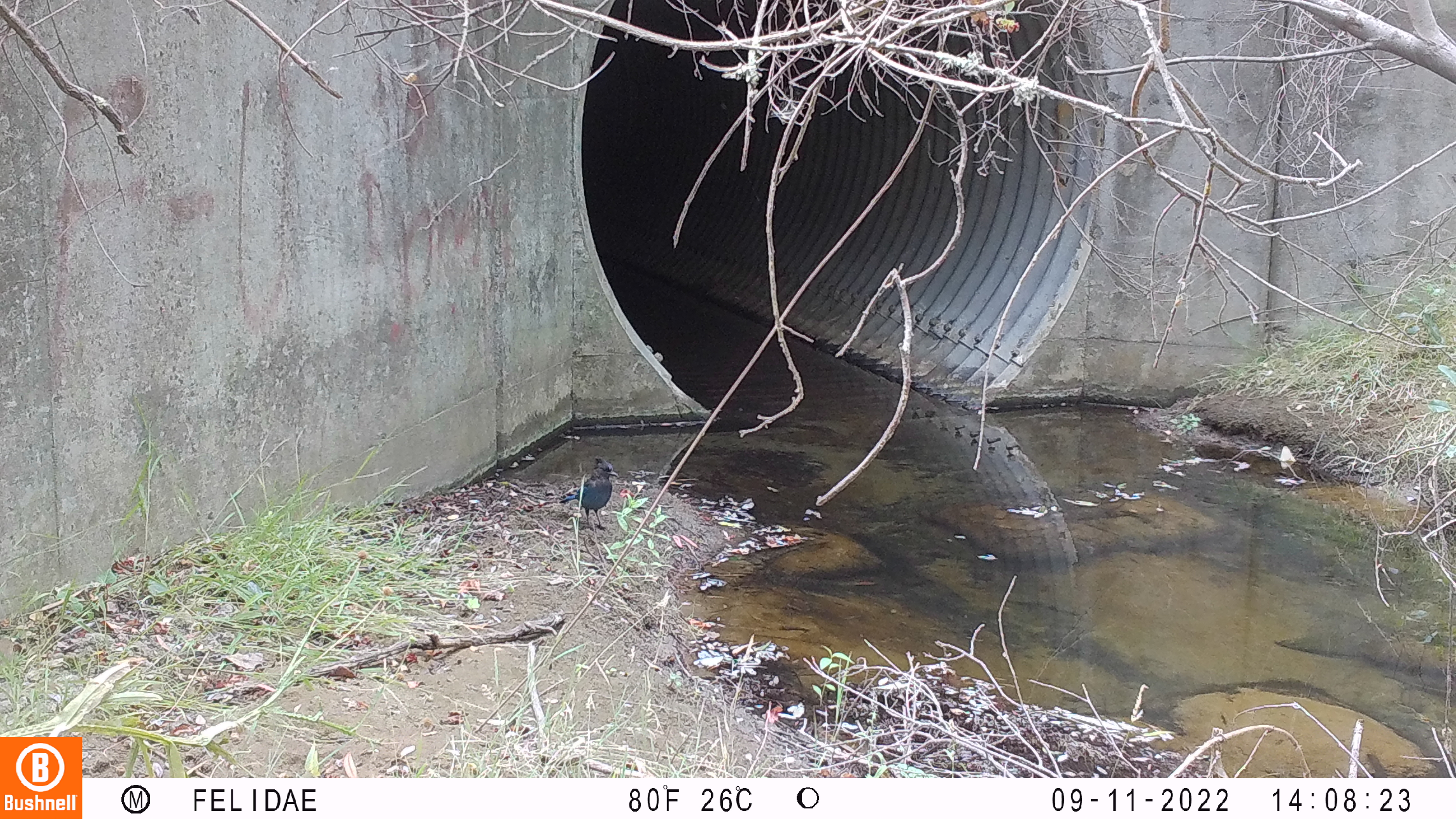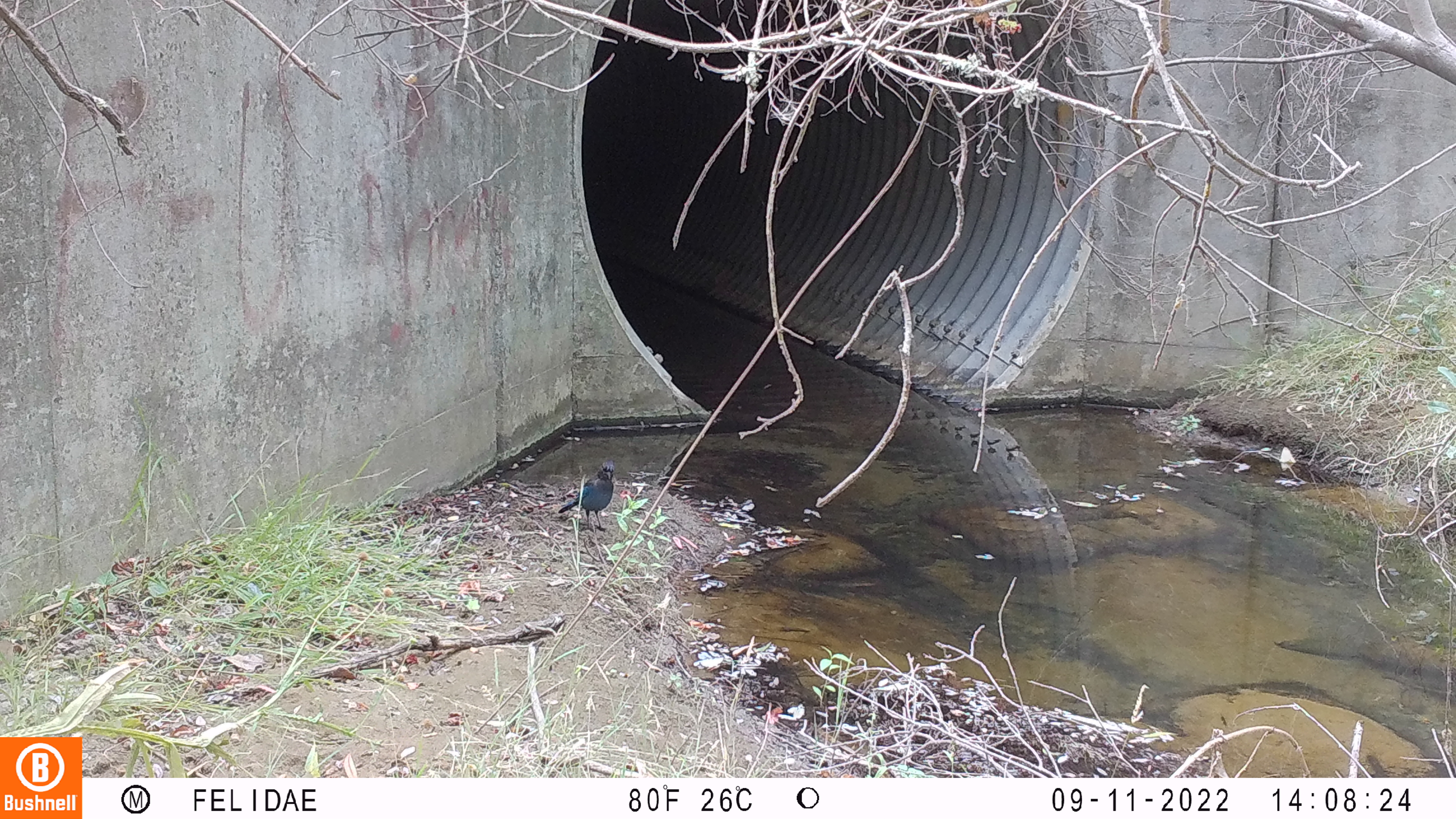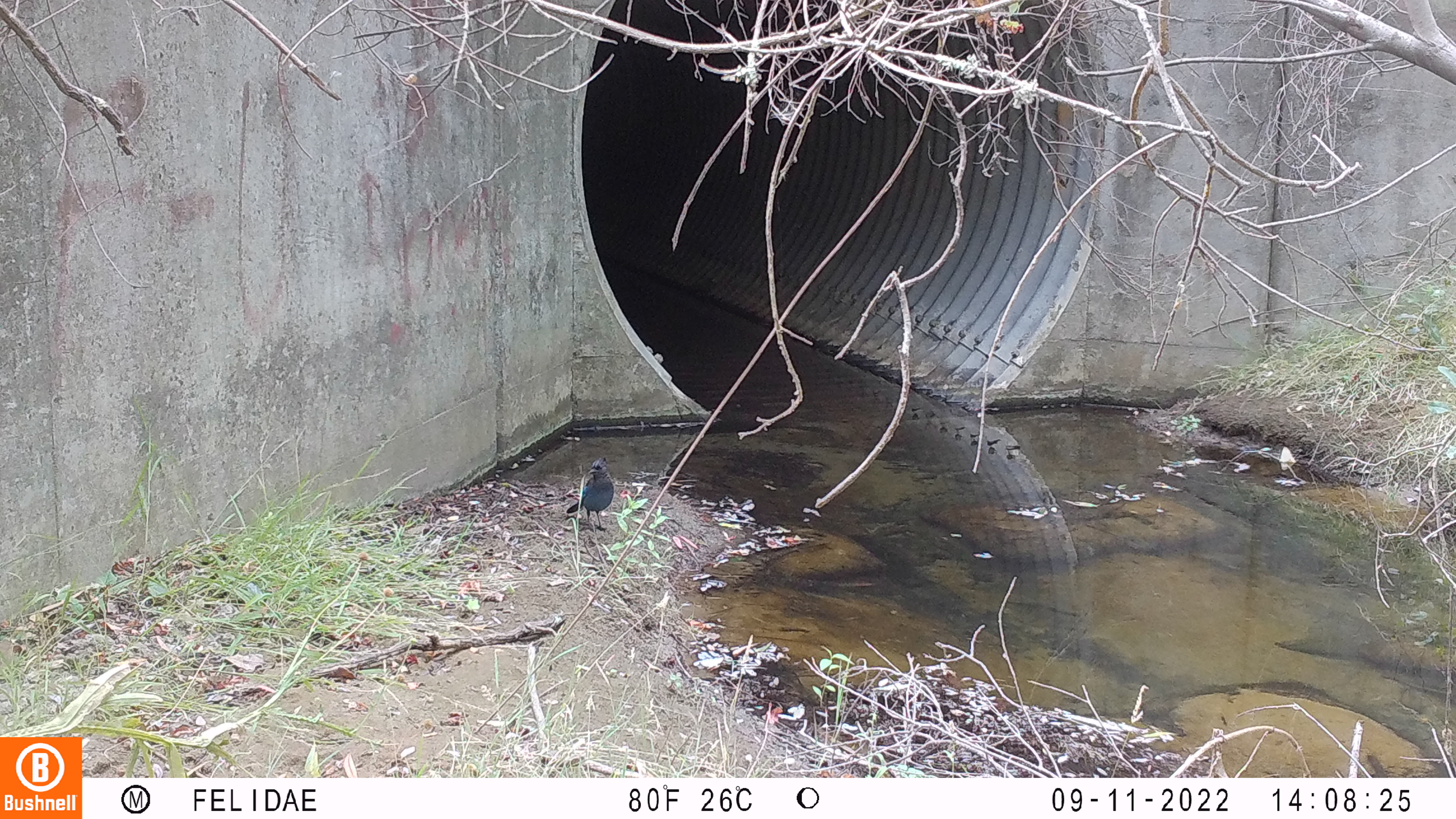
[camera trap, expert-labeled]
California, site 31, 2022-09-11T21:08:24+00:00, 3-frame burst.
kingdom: Animalia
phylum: Chordata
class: Aves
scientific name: Aves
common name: bird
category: unknown bird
Unknown bird (bird) (Aves).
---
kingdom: Animalia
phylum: Chordata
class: Aves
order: Passeriformes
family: Corvidae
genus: Cyanocitta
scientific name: Cyanocitta stelleri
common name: steller's jay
Steller's jay (Cyanocitta stelleri).